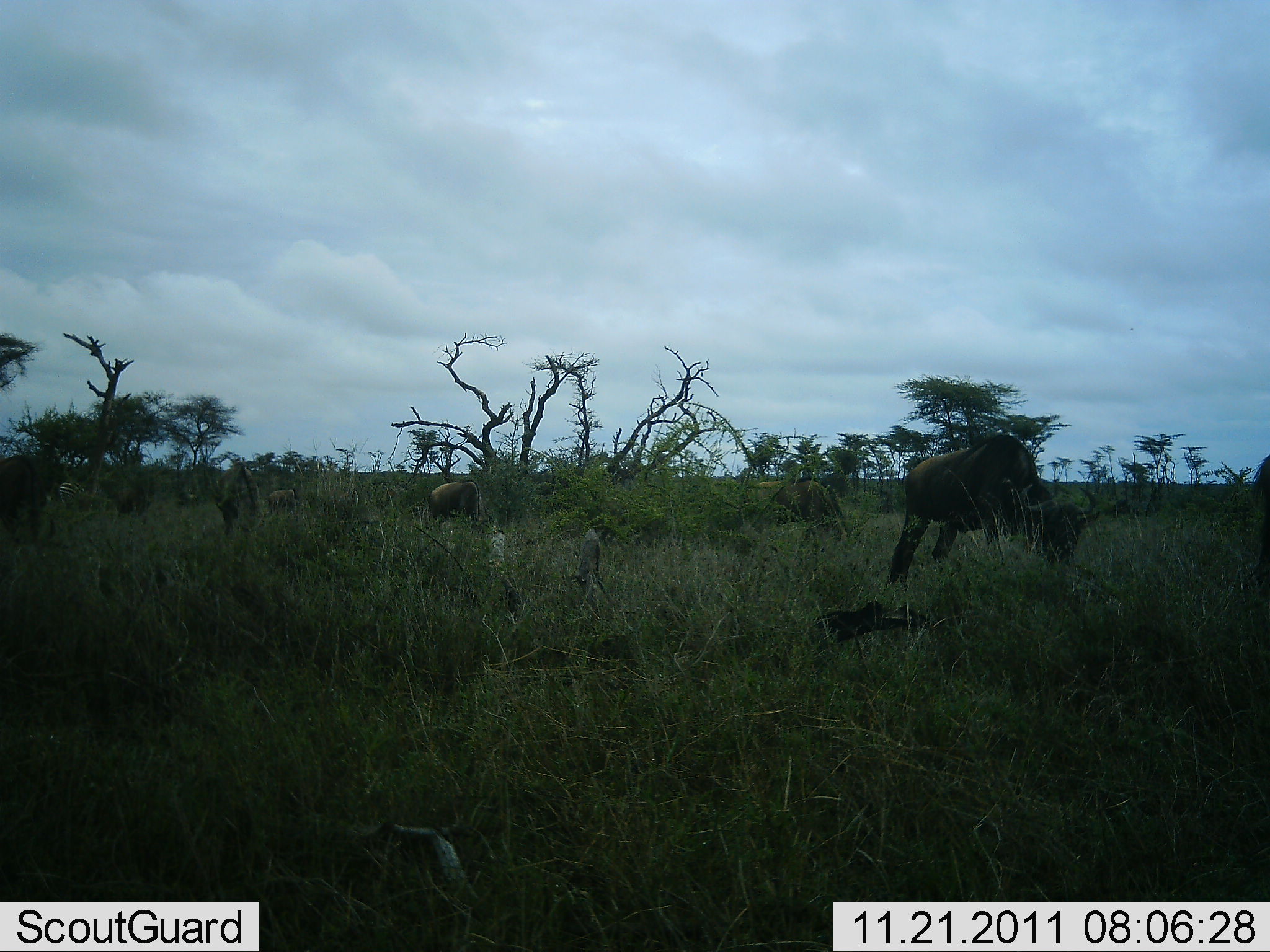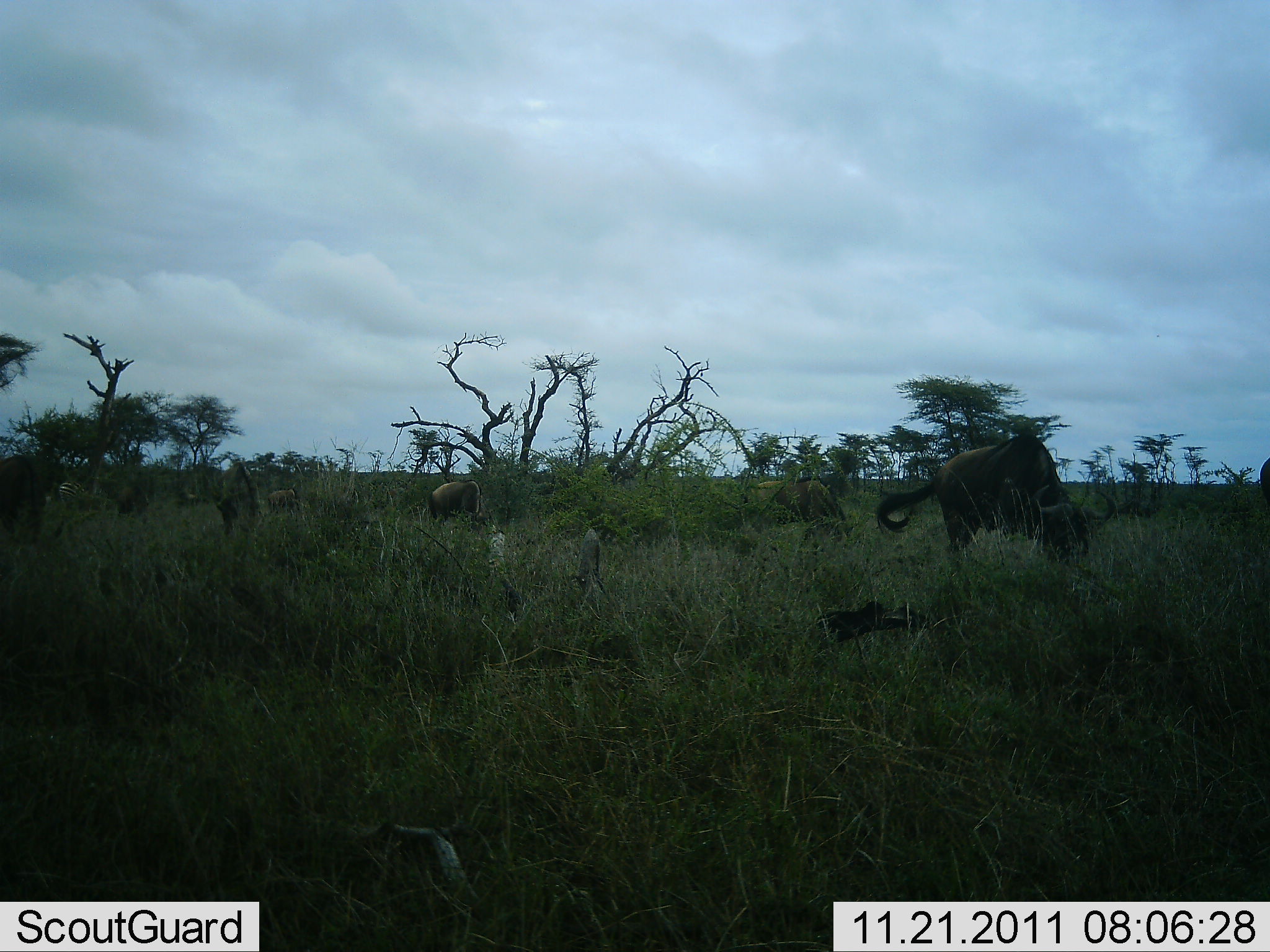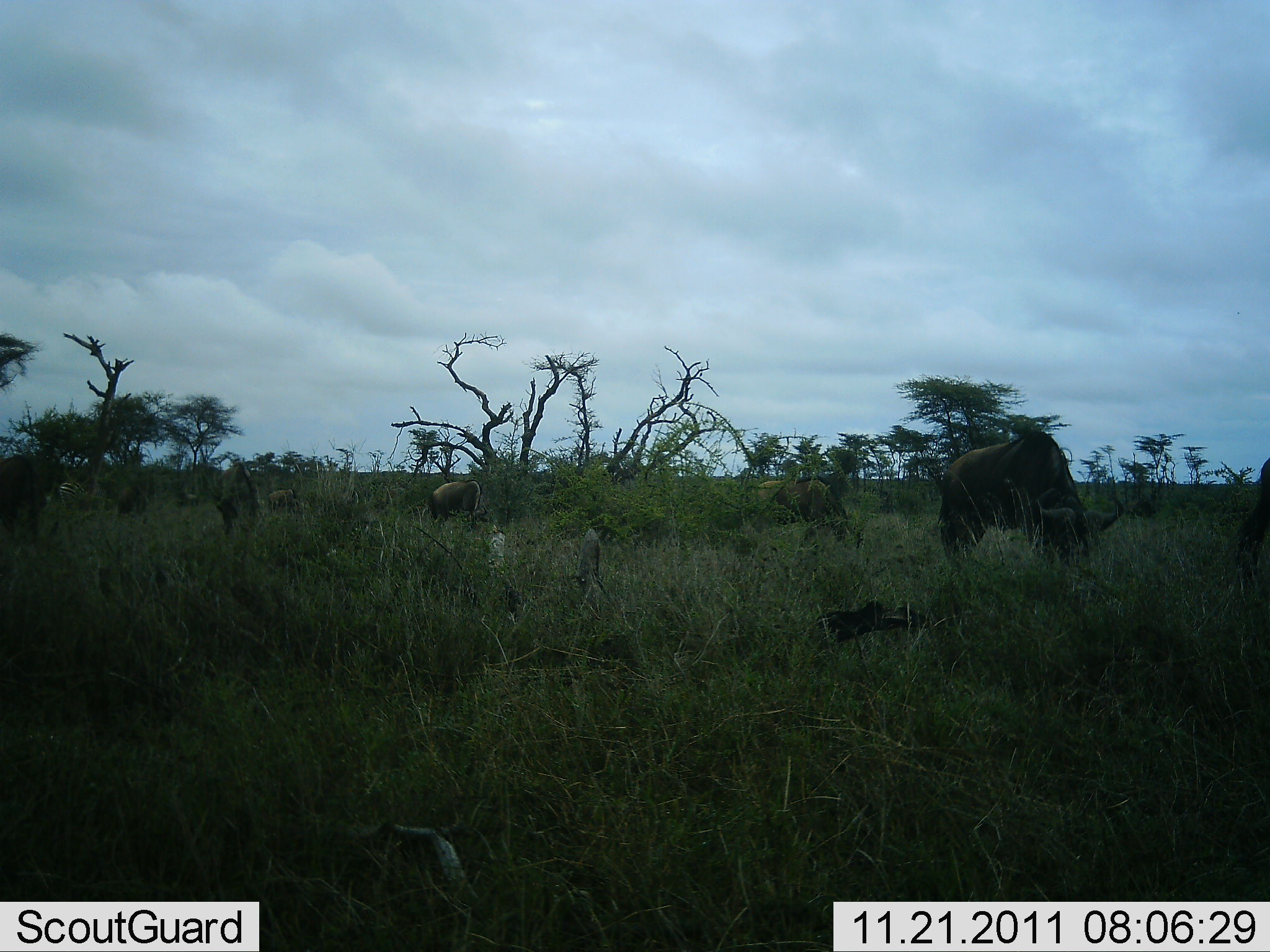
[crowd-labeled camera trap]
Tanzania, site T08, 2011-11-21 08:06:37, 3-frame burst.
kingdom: Animalia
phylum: Chordata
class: Mammalia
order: Artiodactyla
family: Bovidae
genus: Connochaetes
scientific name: Connochaetes taurinus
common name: blue wildebeest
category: wildebeest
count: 4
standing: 29%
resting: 0%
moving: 14%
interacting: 0%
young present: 0%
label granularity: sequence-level